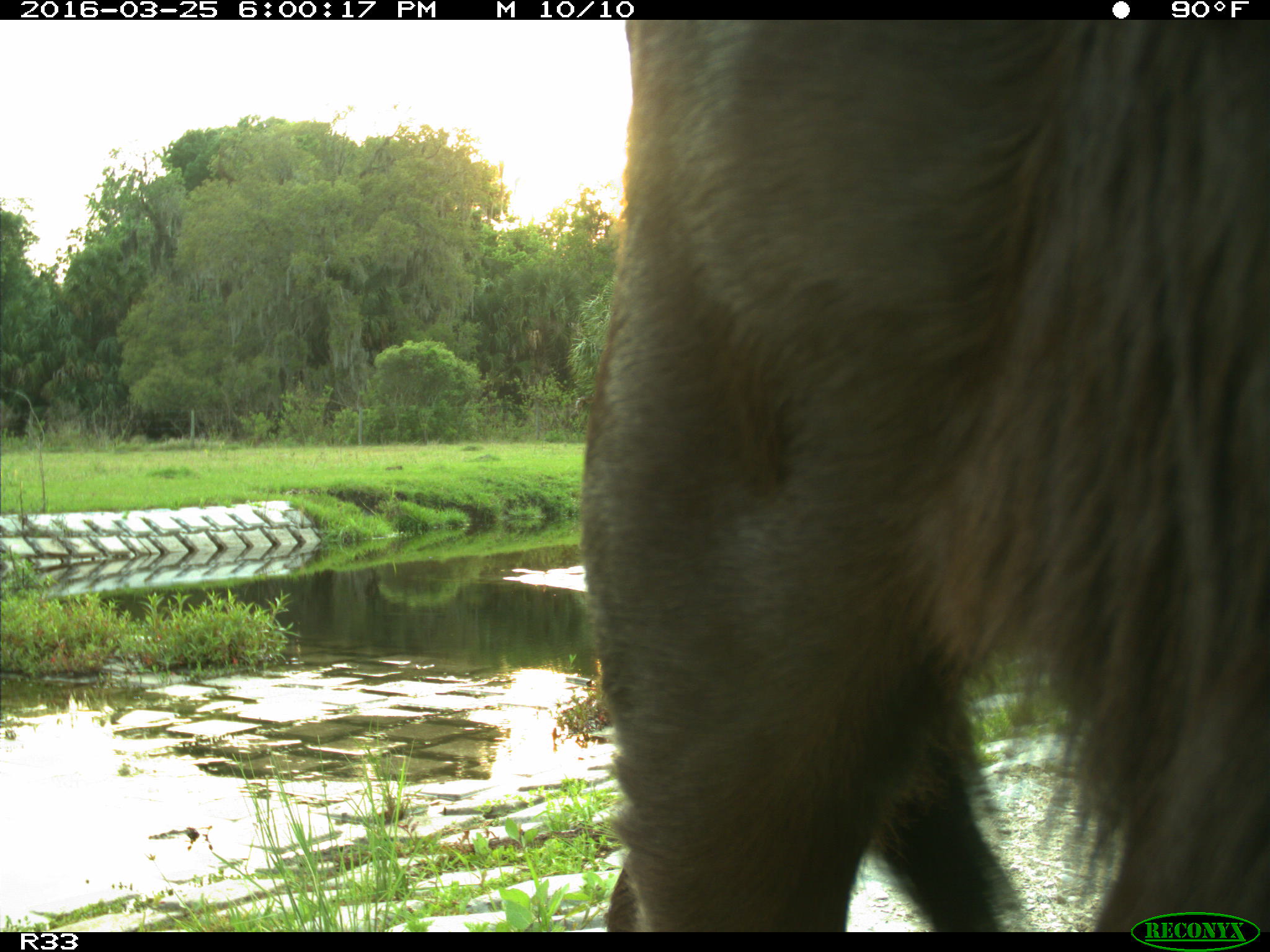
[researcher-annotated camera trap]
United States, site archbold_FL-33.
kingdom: Animalia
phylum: Chordata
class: Mammalia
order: Artiodactyla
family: Bovidae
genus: Bos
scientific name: Bos taurus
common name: domestic cow